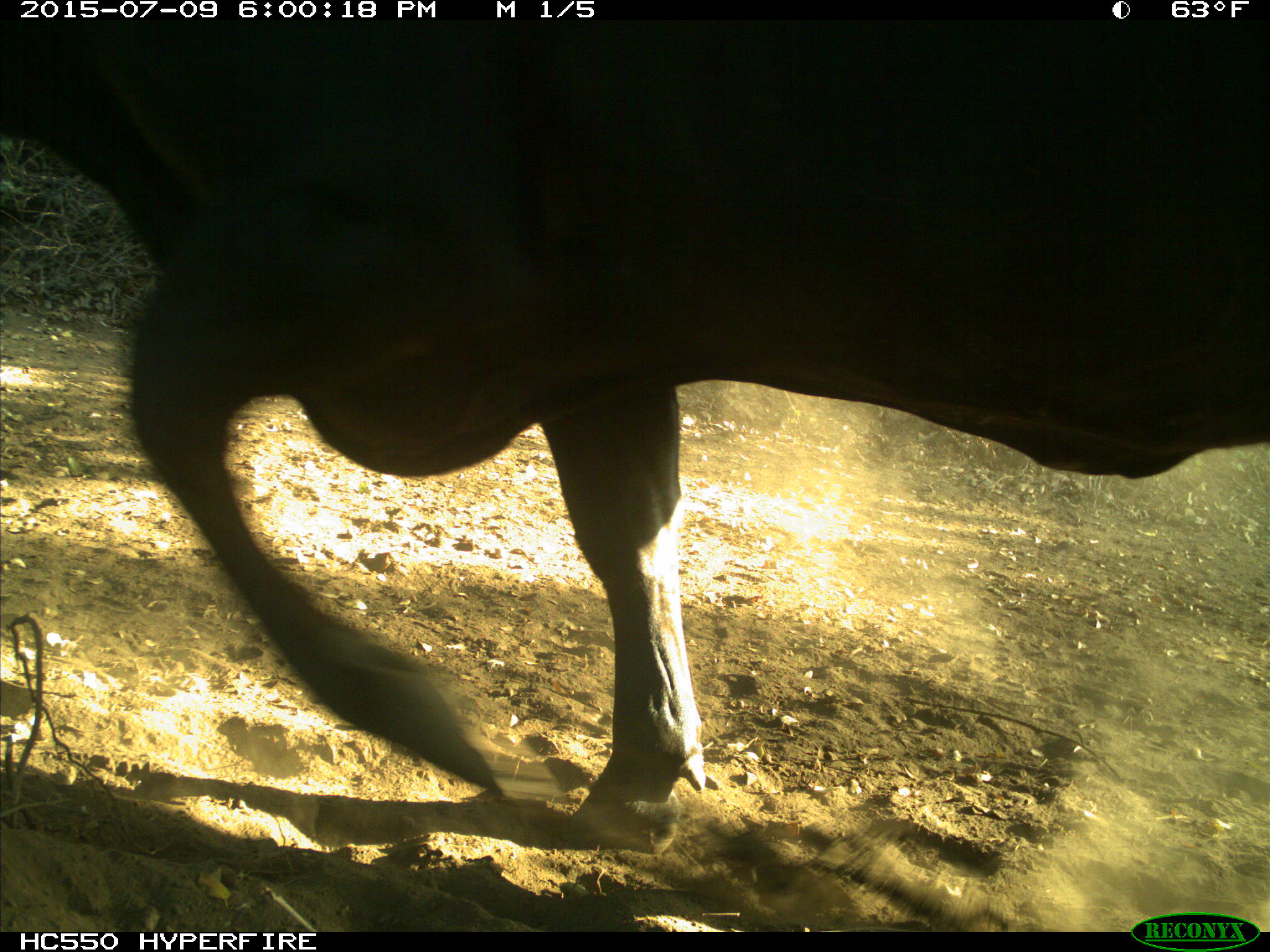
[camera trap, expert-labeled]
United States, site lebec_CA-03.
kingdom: Animalia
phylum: Chordata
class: Mammalia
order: Artiodactyla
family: Bovidae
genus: Bos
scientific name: Bos taurus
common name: domestic cow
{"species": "Bos taurus (domestic cow)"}